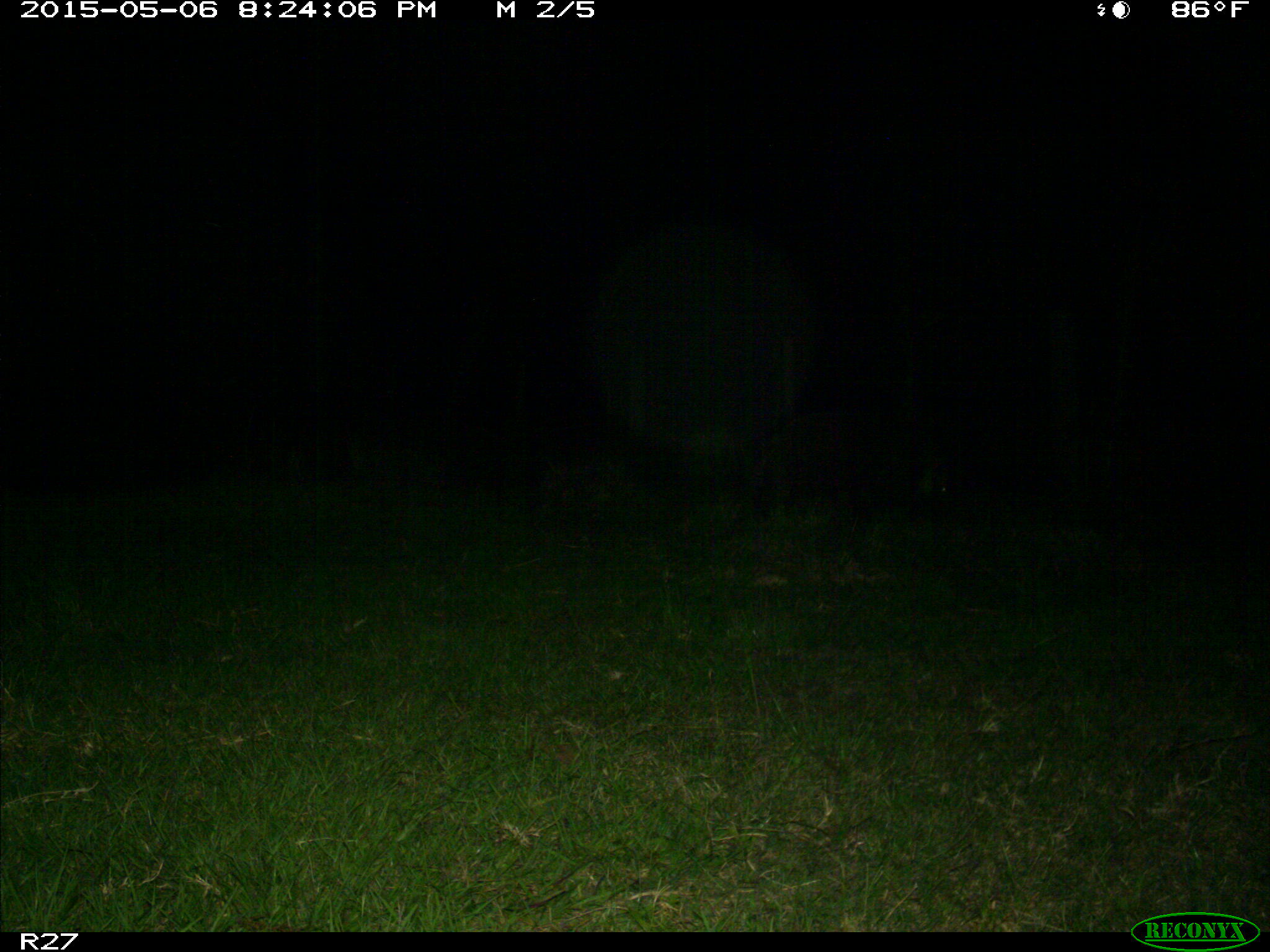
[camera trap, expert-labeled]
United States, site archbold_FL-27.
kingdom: Animalia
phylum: Chordata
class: Mammalia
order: Artiodactyla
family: Suidae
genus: Sus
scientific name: Sus scrofa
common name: wild boar